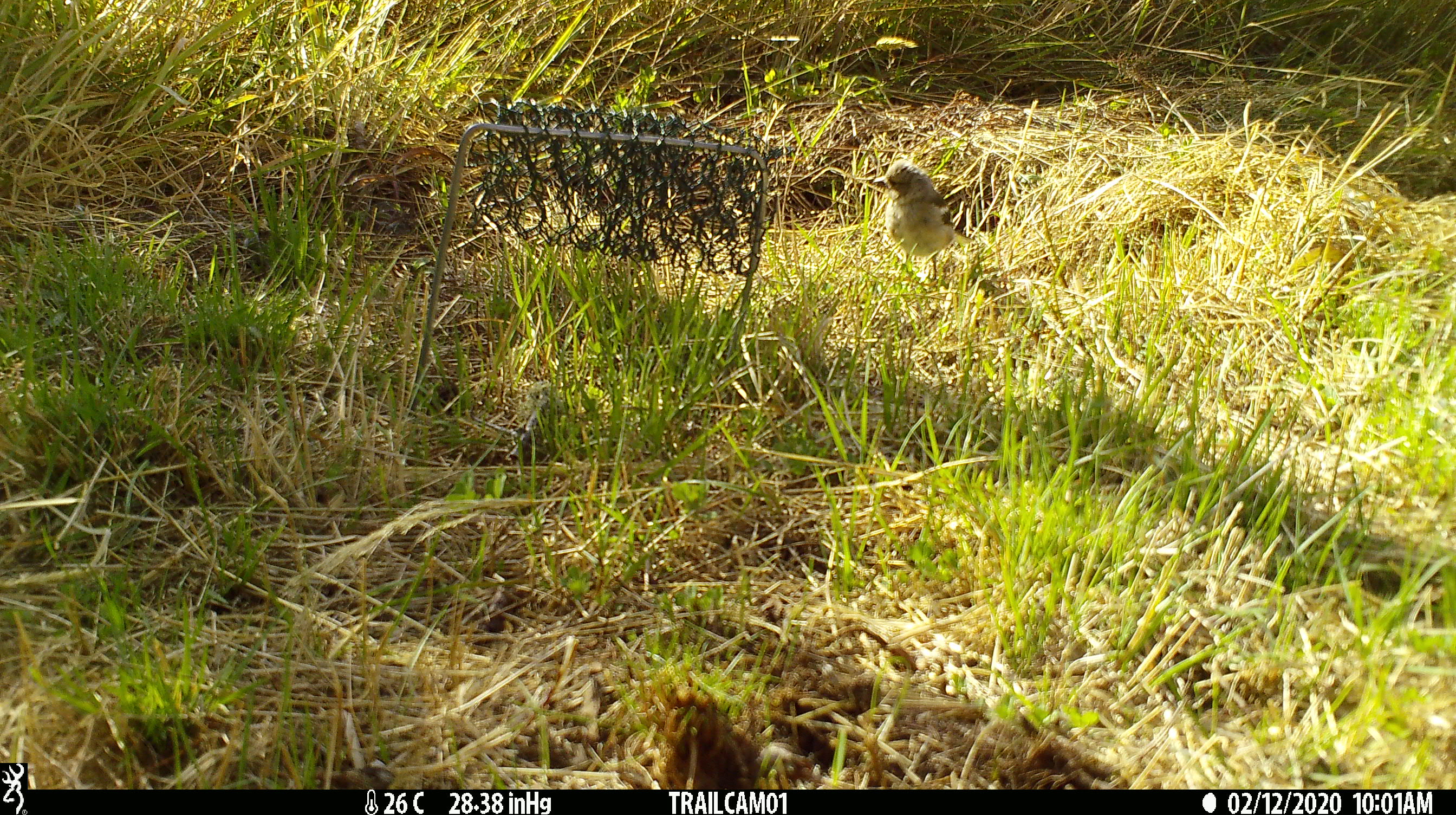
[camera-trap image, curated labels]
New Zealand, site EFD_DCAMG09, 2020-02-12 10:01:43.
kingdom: Animalia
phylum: Chordata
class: Aves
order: Passeriformes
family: Fringillidae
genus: Fringilla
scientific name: Fringilla coelebs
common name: common chaffinch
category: chaffinch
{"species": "chaffinch (common chaffinch) (Fringilla coelebs)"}